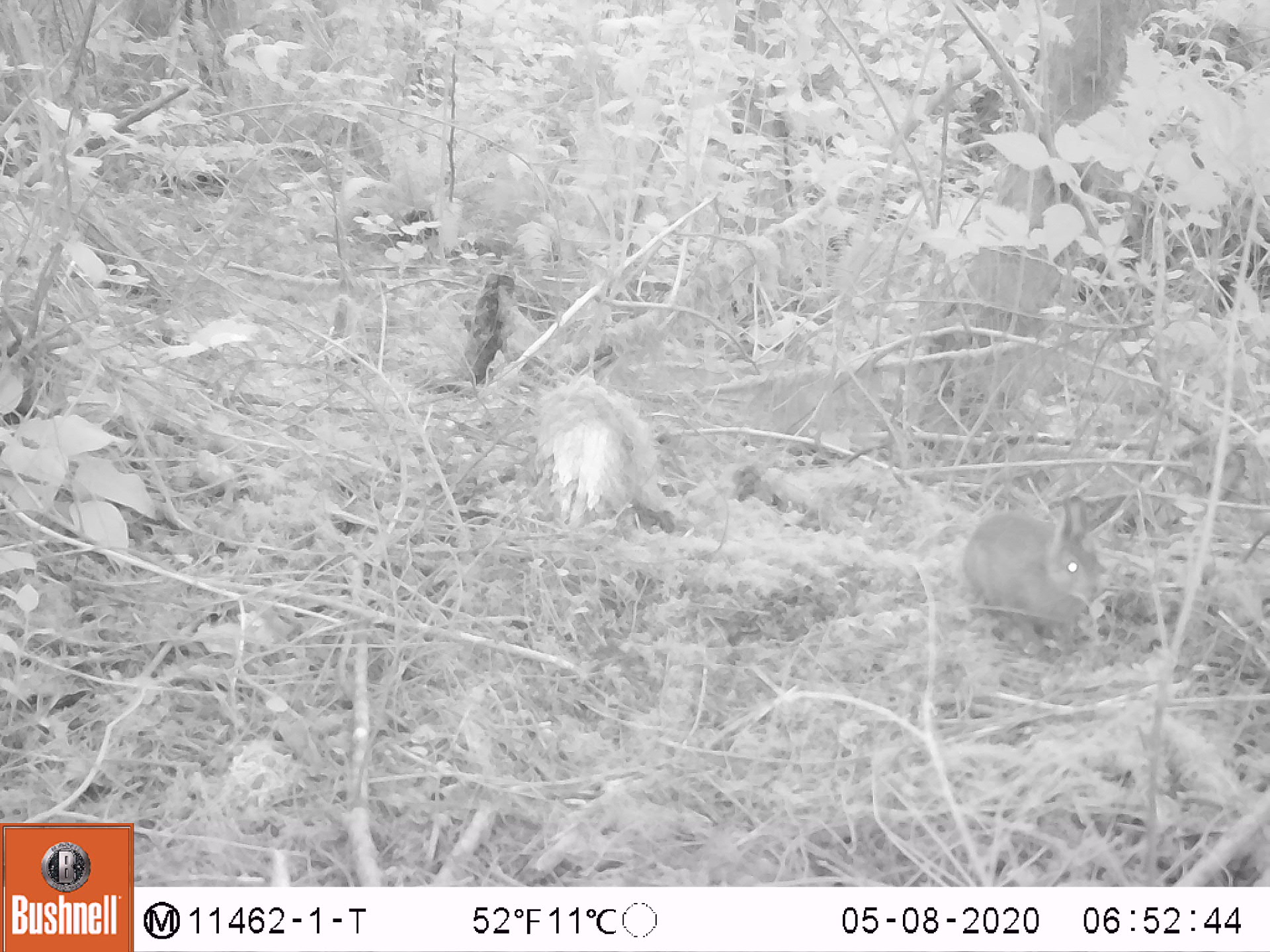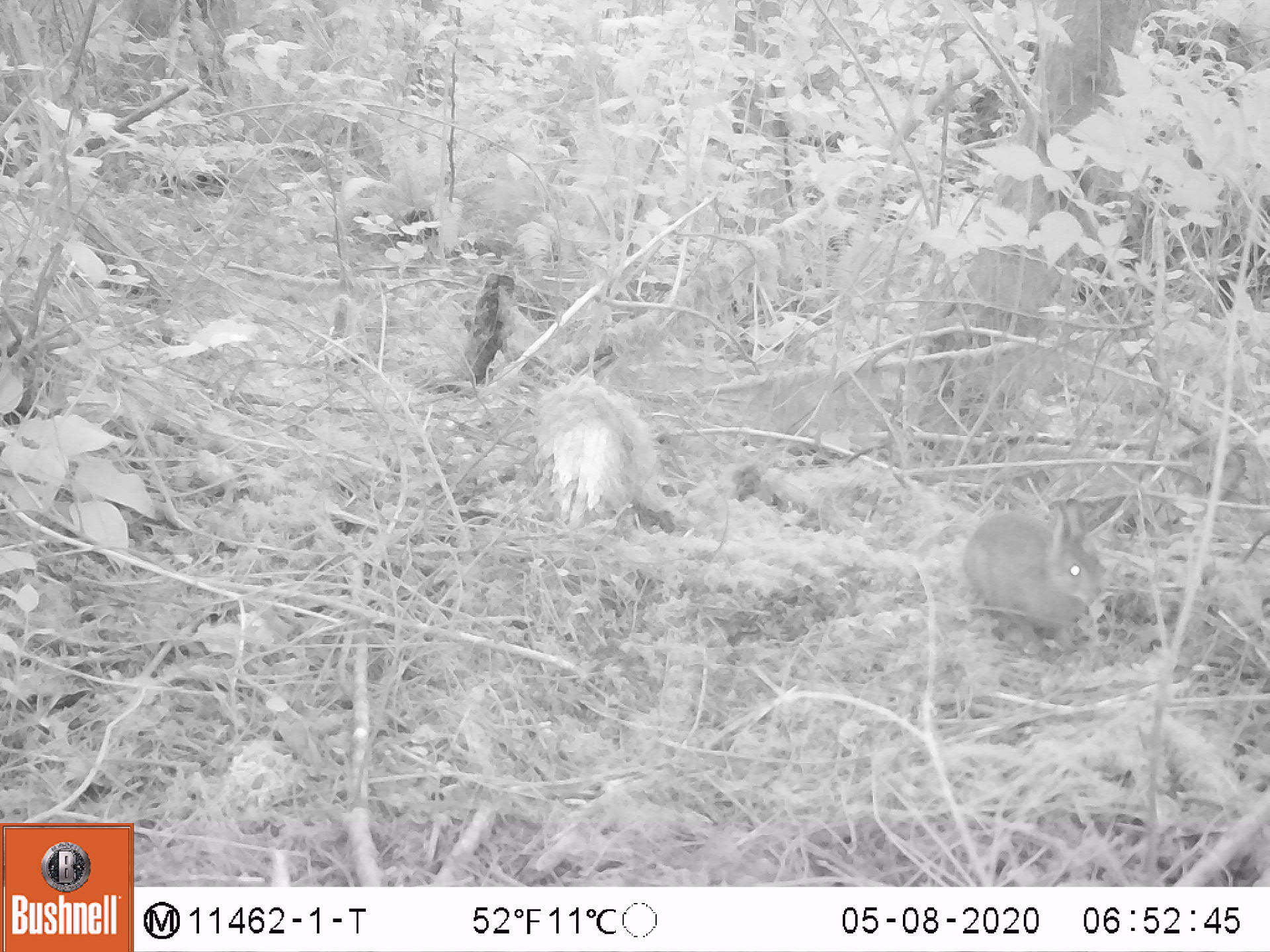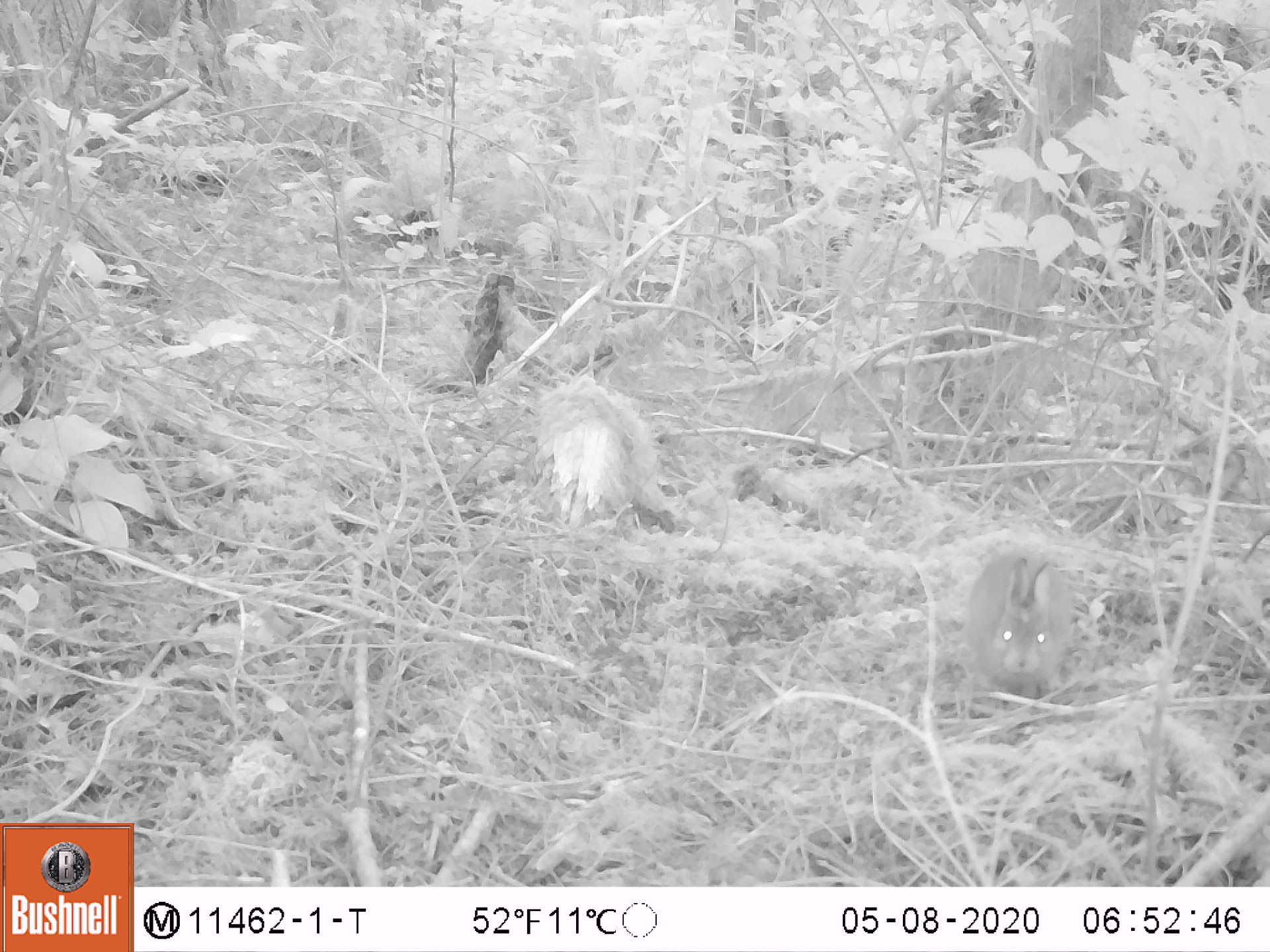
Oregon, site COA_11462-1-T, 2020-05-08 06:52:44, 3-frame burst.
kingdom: Animalia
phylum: Chordata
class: Mammalia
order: Lagomorpha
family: Leporidae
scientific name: Leporidae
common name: hares and rabbits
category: leporidae family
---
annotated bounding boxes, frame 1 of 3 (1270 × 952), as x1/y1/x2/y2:
leporidae family: 961/496/1107/664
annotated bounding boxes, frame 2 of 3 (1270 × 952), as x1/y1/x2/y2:
leporidae family: 963/494/1100/677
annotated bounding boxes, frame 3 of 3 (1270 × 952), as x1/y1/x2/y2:
leporidae family: 965/553/1074/705